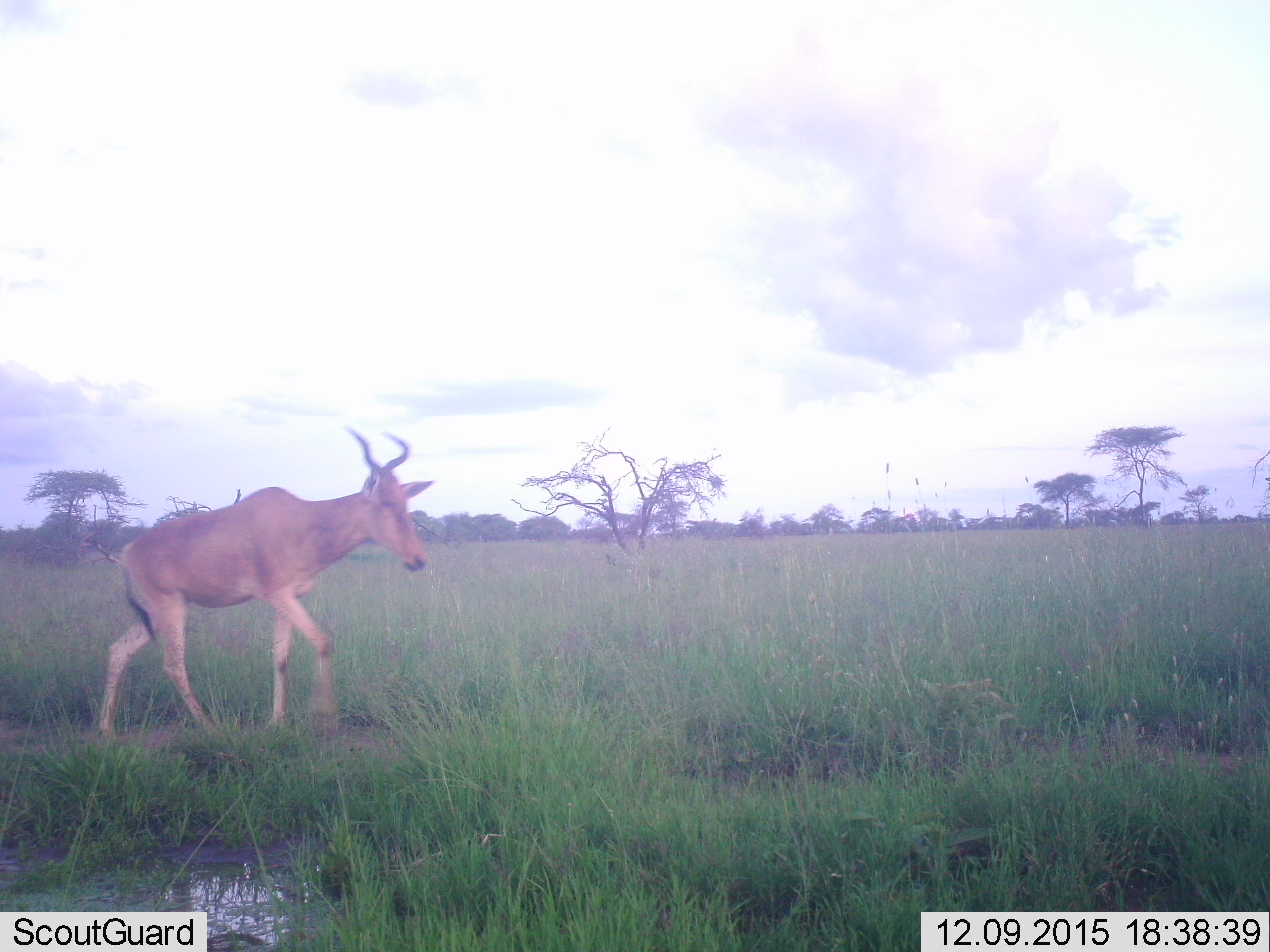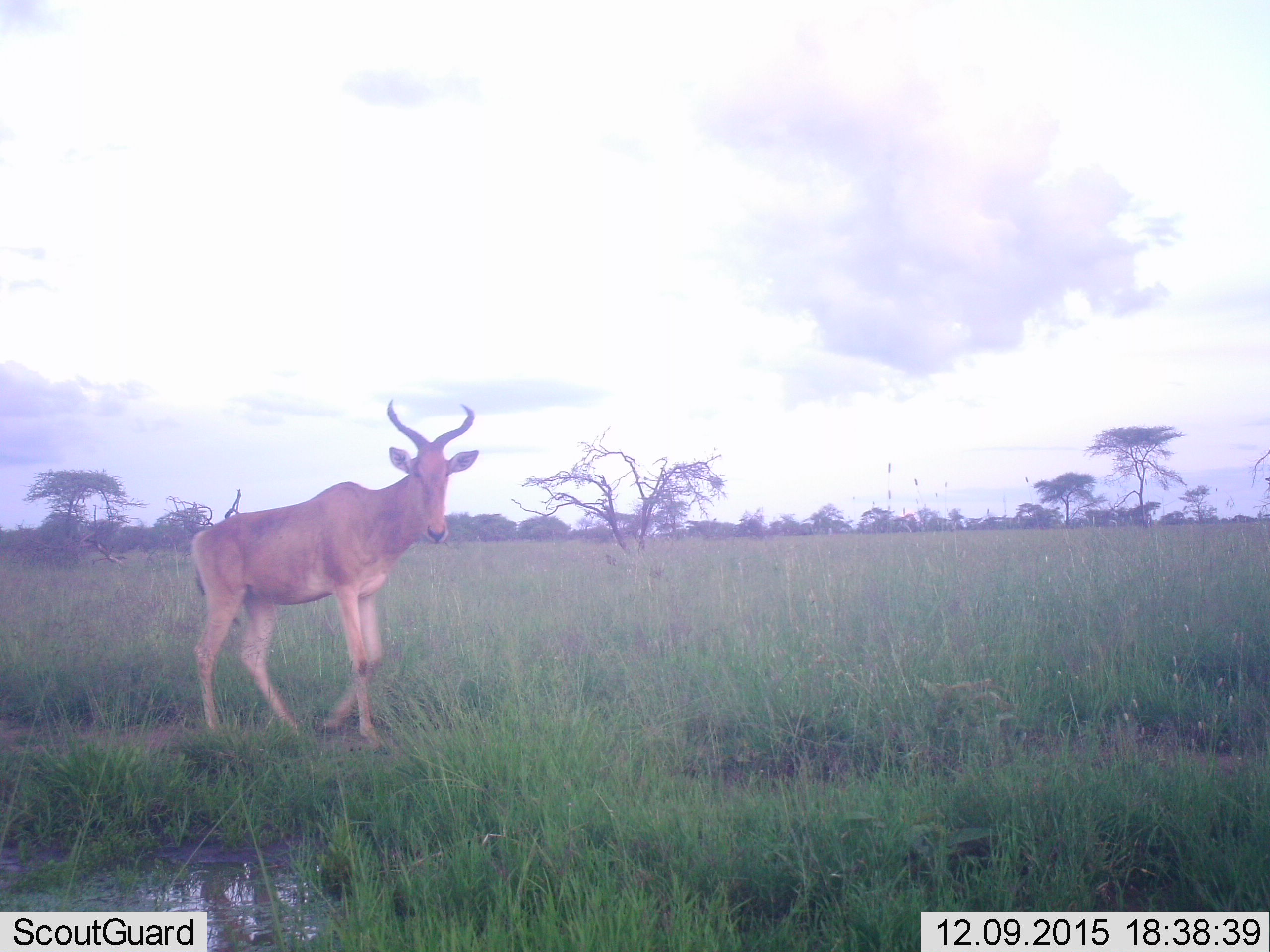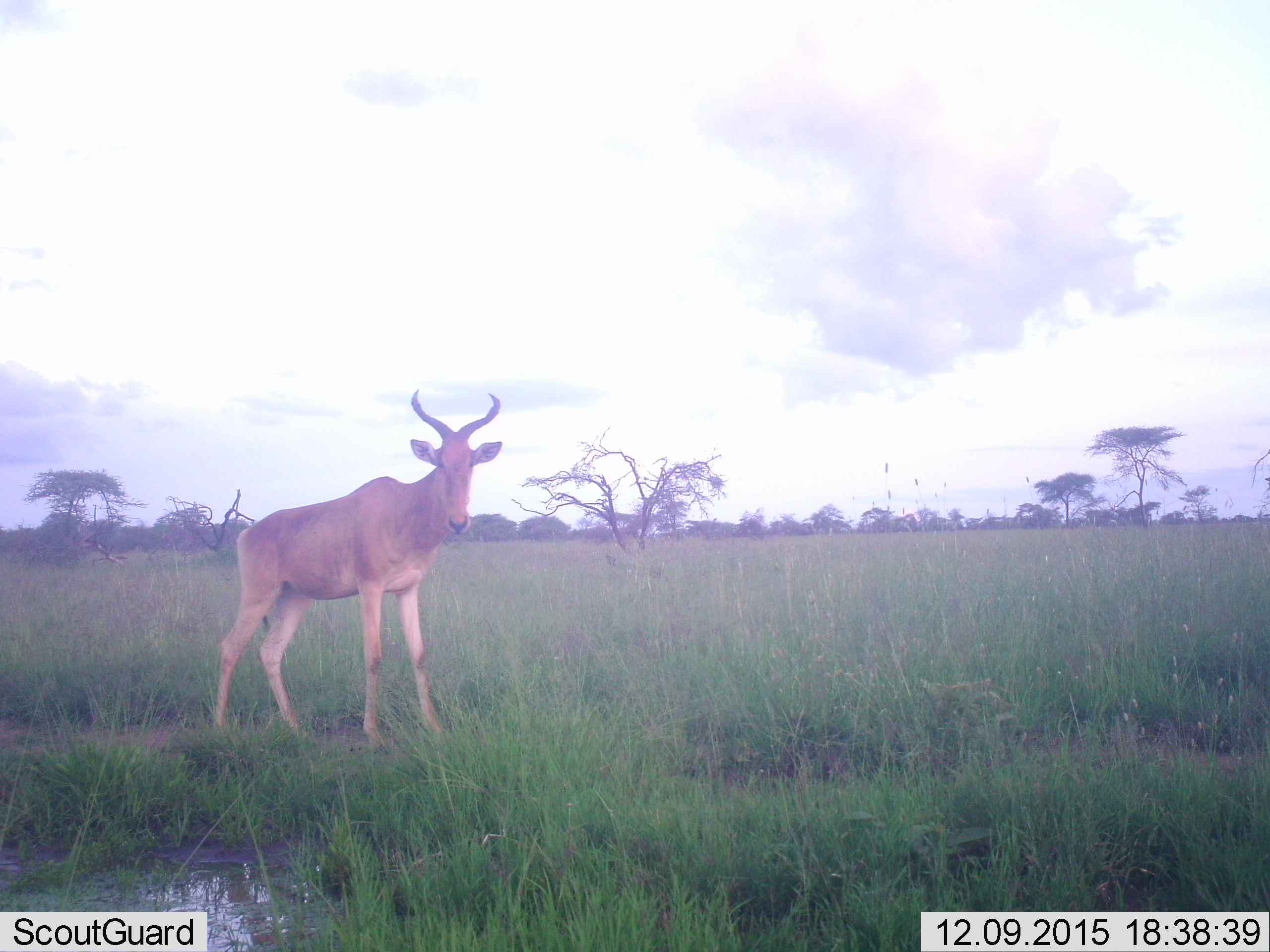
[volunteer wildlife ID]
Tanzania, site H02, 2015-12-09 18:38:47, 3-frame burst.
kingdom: Animalia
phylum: Chordata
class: Mammalia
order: Artiodactyla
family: Bovidae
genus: Alcelaphus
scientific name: Alcelaphus buselaphus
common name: hartebeest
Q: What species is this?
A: Hartebeest (Alcelaphus buselaphus).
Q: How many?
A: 1.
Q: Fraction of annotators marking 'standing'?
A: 29%.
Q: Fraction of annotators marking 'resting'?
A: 0%.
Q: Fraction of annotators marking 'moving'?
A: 86%.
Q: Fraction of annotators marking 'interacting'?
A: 0%.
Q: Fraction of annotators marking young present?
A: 0%.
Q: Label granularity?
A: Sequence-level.